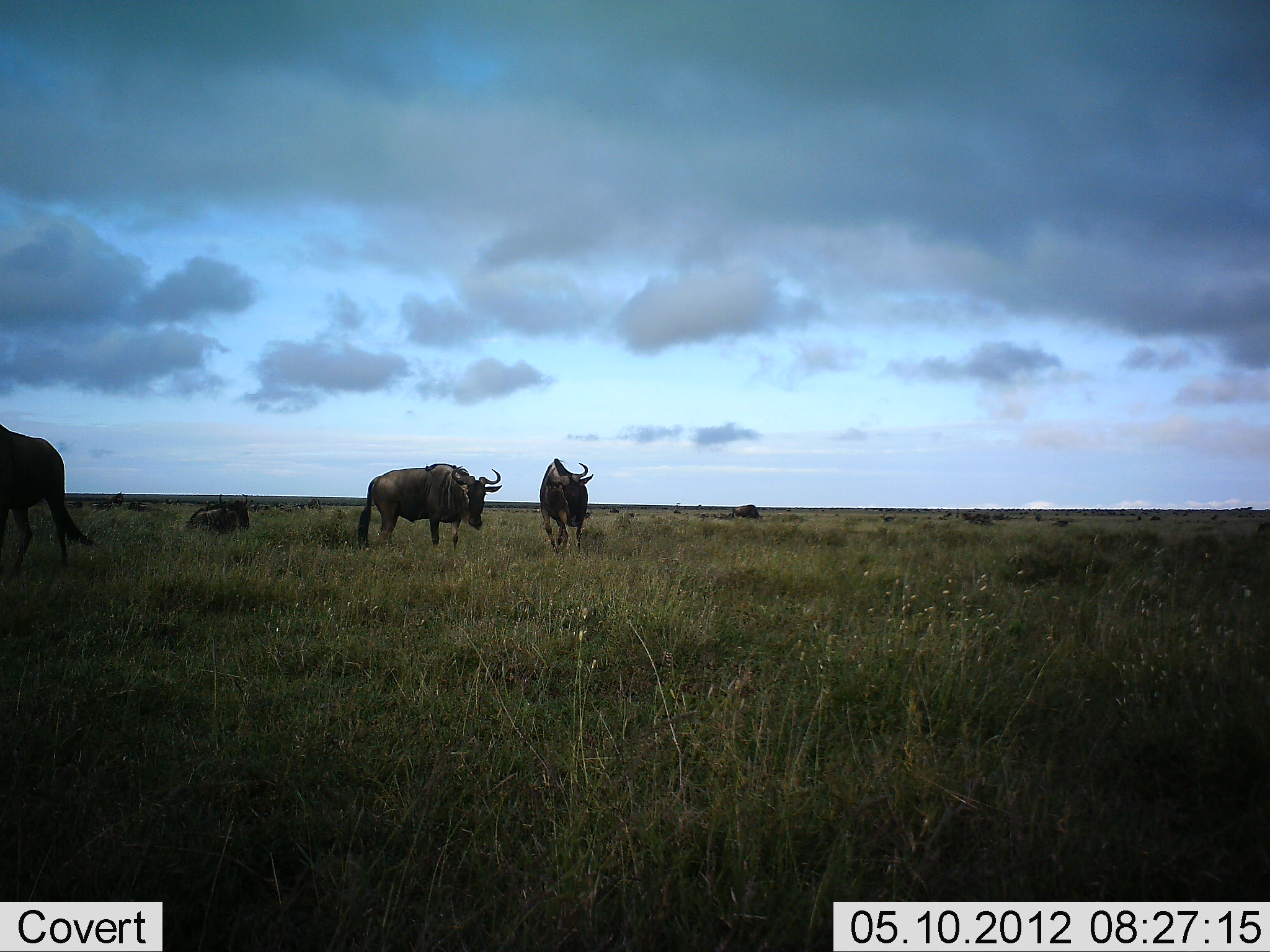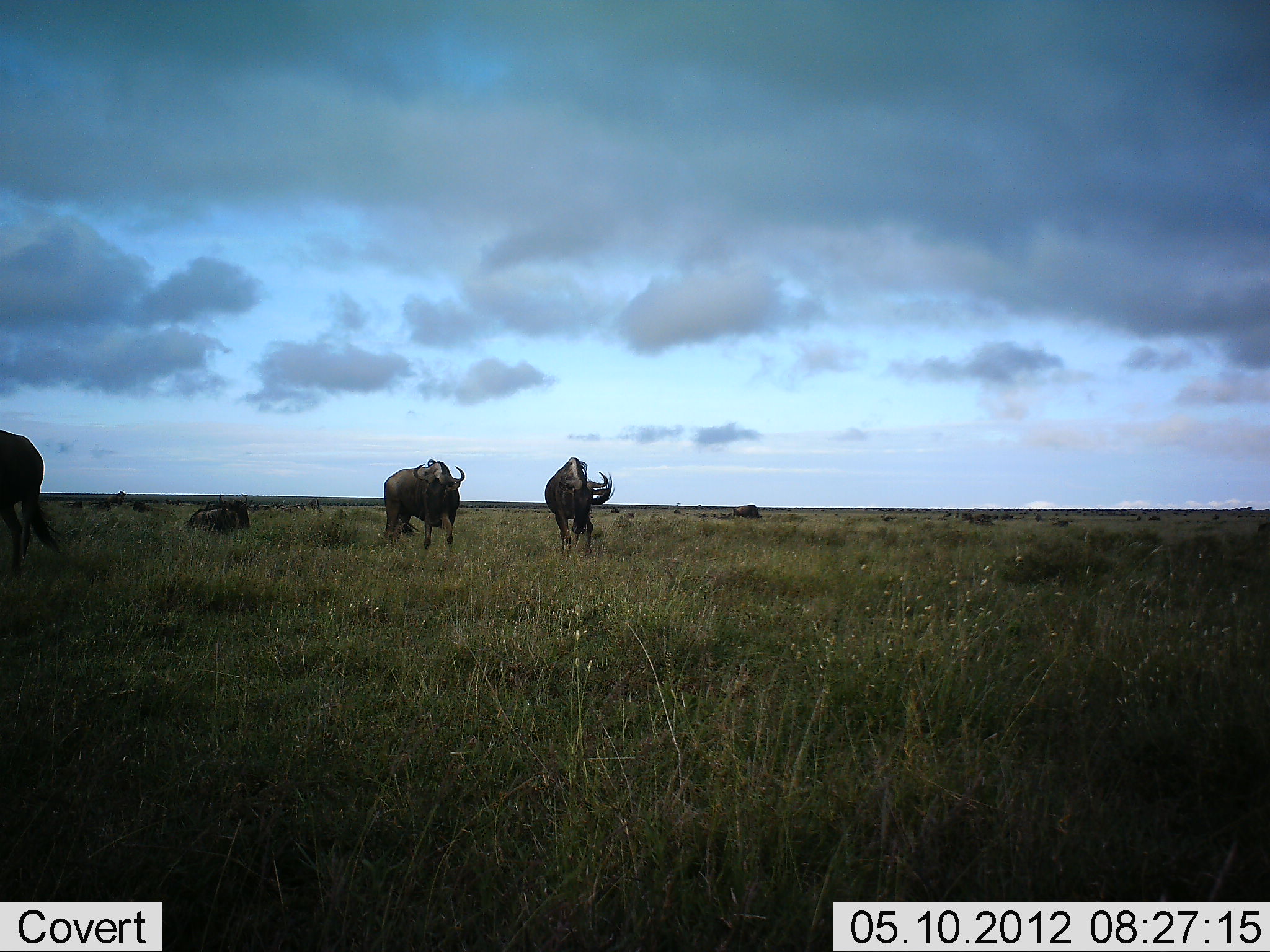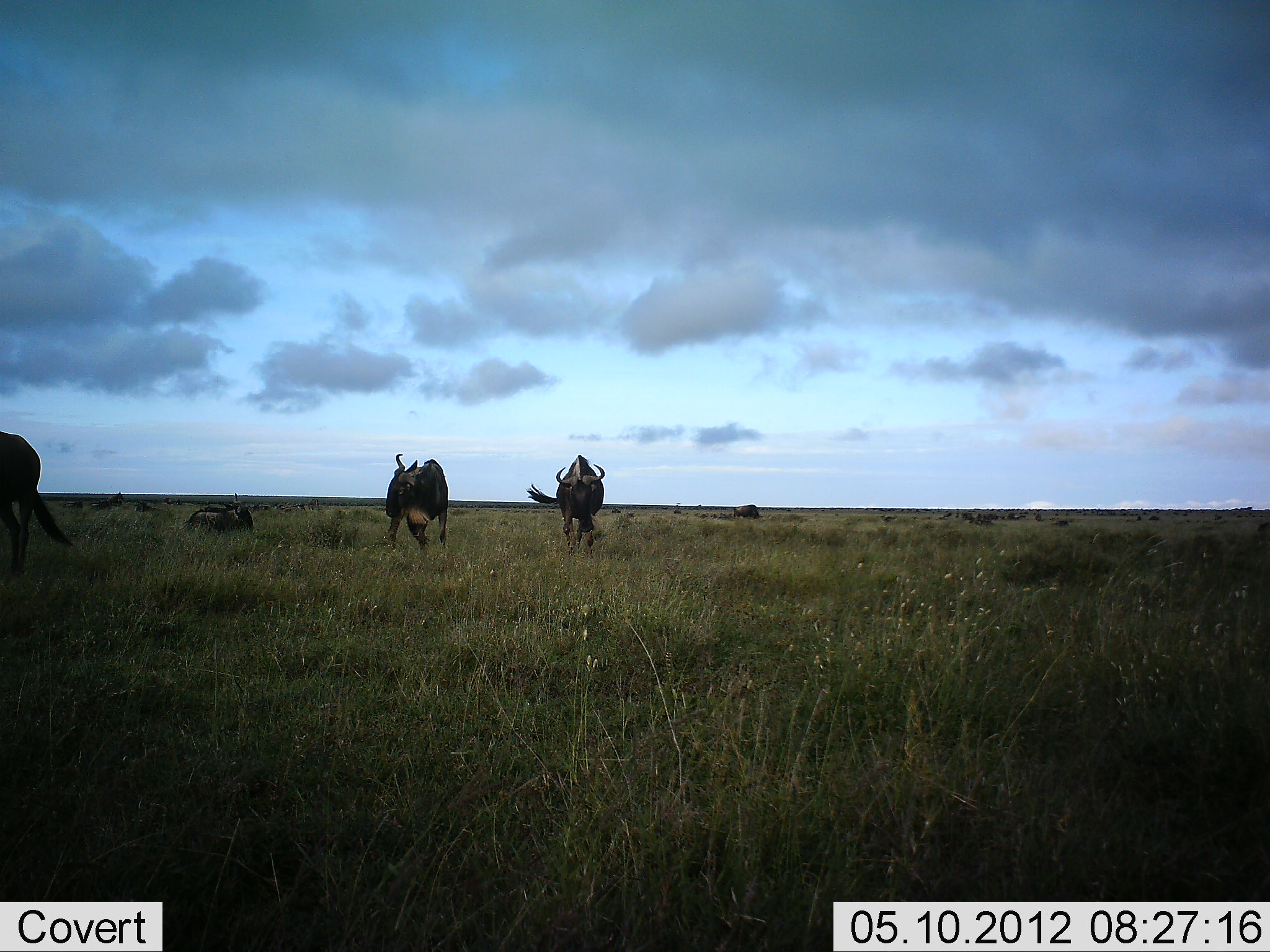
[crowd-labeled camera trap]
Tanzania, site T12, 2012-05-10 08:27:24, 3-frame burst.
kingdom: Animalia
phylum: Chordata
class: Mammalia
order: Artiodactyla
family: Bovidae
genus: Connochaetes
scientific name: Connochaetes taurinus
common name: blue wildebeest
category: wildebeest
Wildebeest (blue wildebeest) (Connochaetes taurinus), count 4. Behavior (volunteer vote fractions): standing 60%, resting 60%, moving 80%, interacting 10%. Young present (vote fraction): 0%. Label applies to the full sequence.